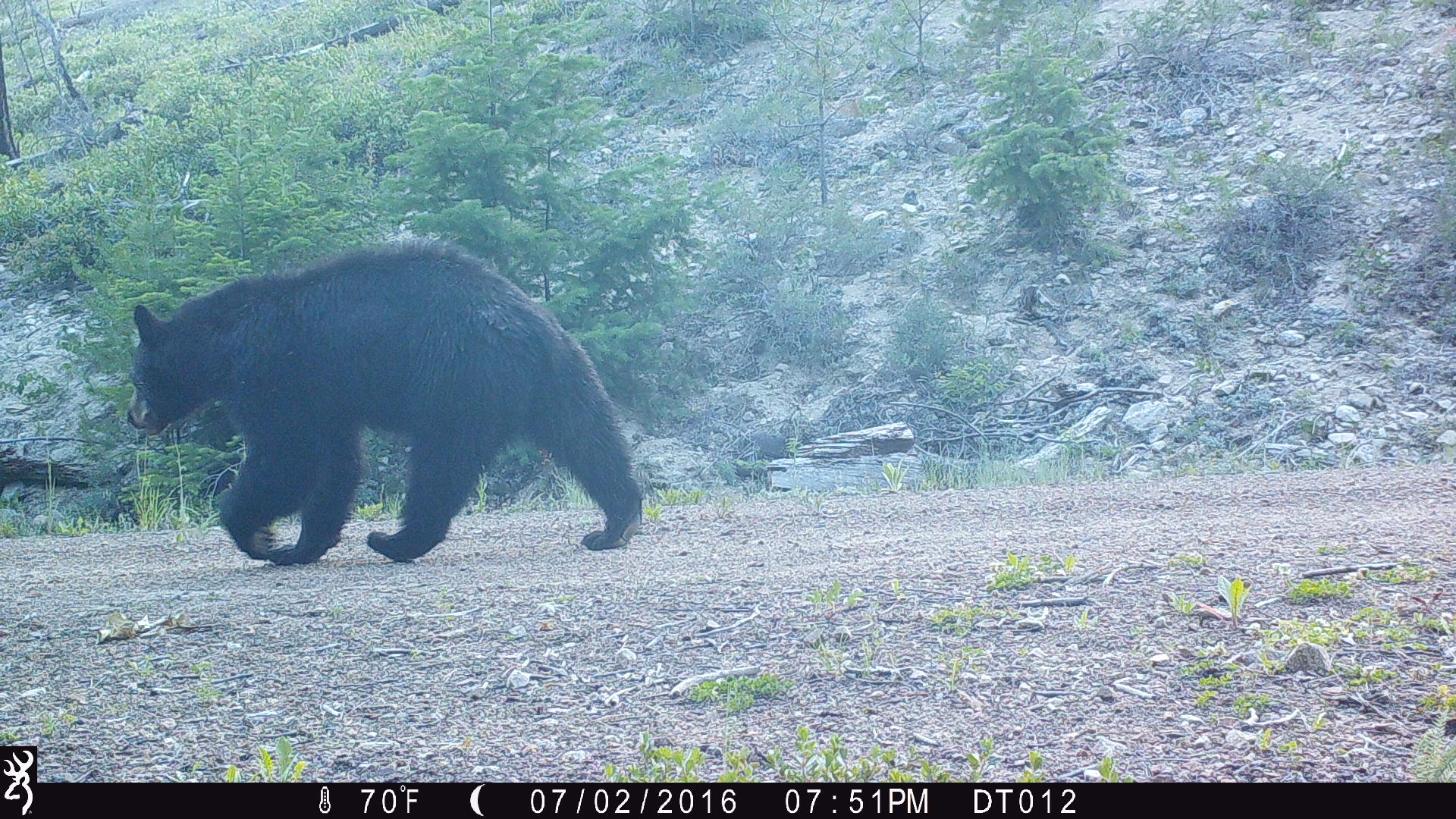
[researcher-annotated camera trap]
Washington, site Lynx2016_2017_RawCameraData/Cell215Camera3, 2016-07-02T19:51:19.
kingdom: Animalia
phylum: Chordata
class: Mammalia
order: Carnivora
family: Ursidae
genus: Ursus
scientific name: Ursus americanus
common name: american black bear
Ursus americanus (american black bear). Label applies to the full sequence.